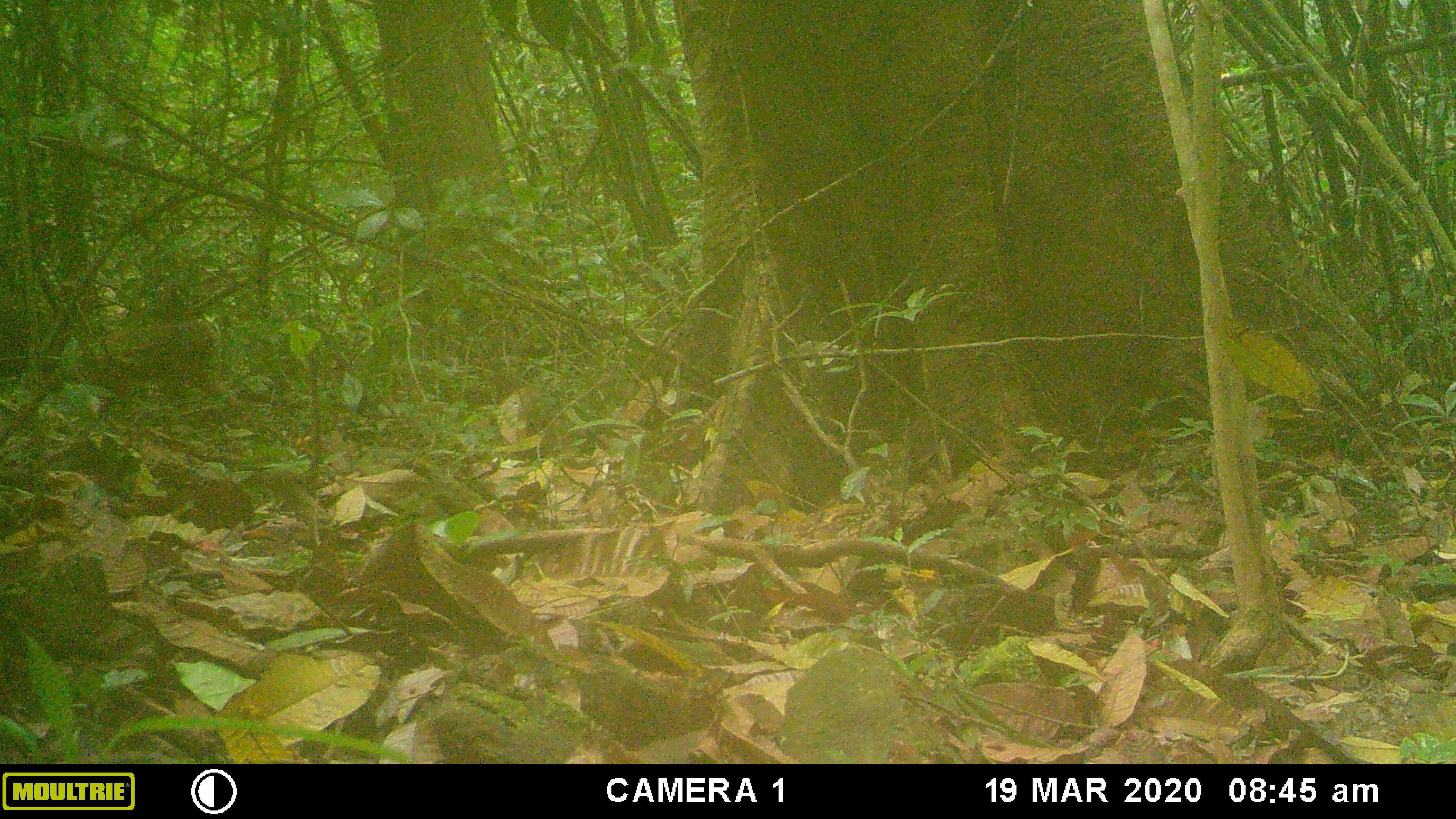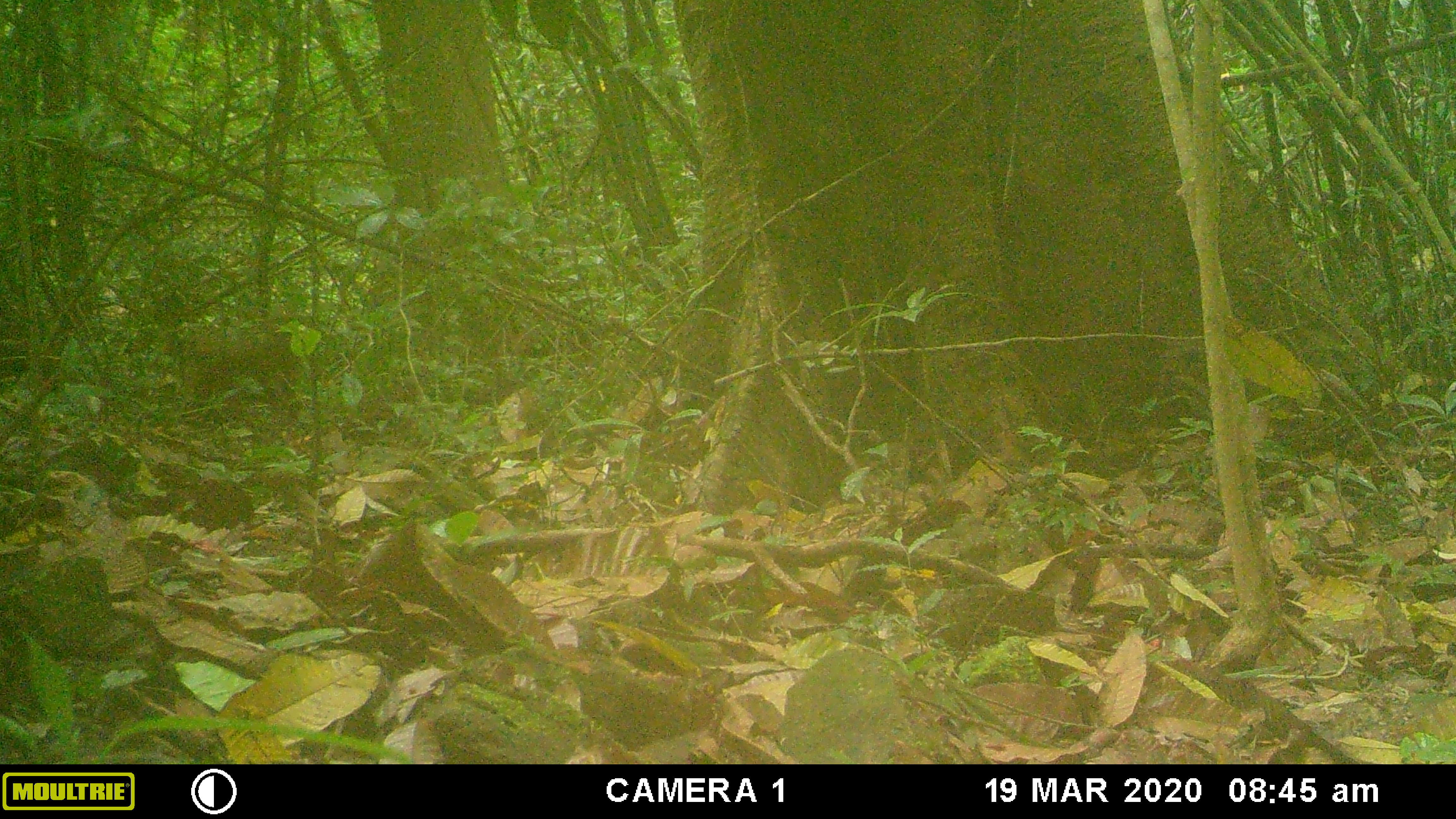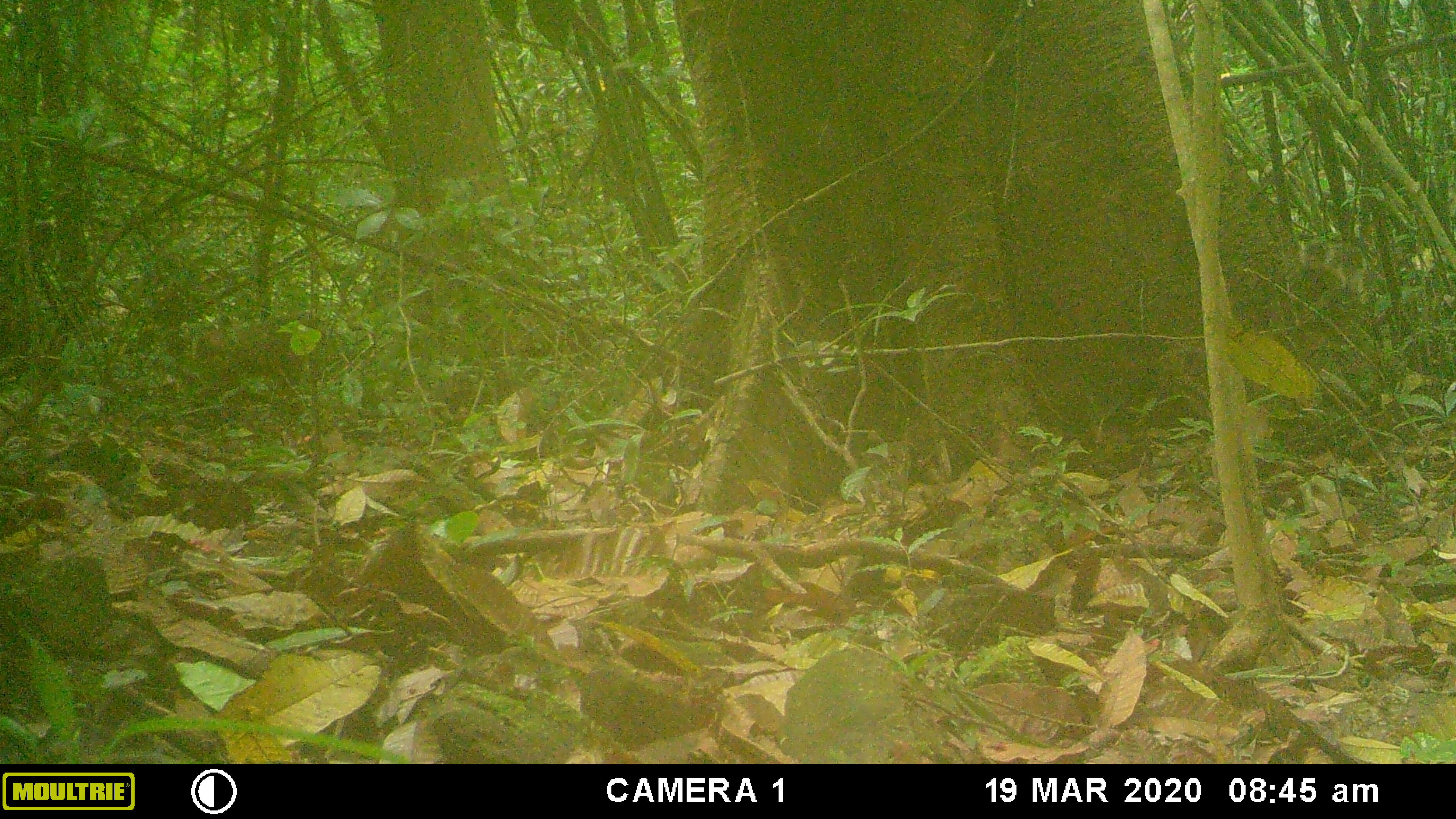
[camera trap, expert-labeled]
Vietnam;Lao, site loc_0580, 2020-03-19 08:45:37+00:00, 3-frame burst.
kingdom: Animalia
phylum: Chordata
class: Mammalia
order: Primates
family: Cercopithecidae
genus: Macaca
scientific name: Macaca arctoides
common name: stump-tailed macaque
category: stump tailed macaque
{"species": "stump tailed macaque (stump-tailed macaque) (Macaca arctoides)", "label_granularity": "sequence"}